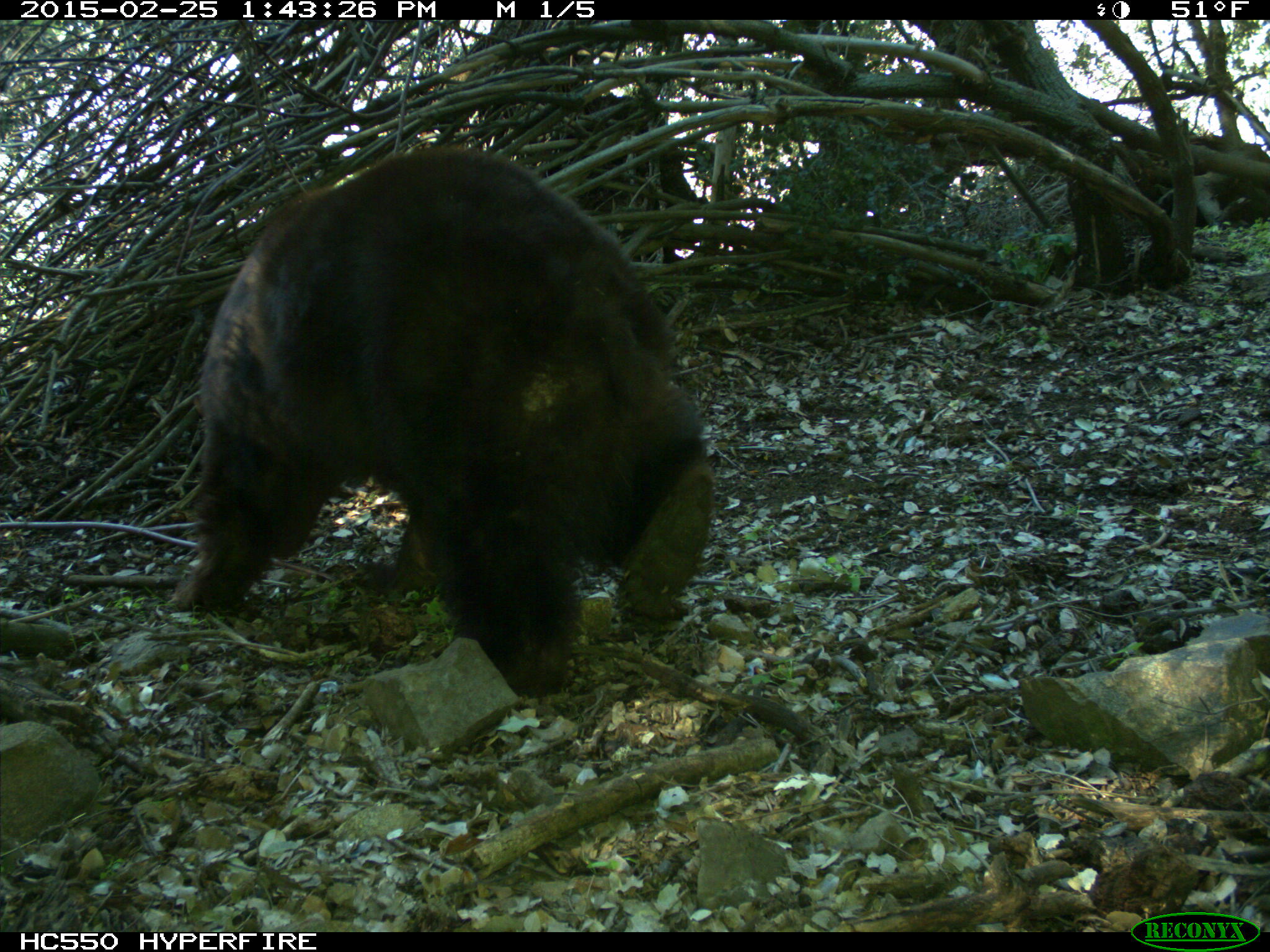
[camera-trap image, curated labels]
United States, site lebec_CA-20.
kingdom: Animalia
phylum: Chordata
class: Mammalia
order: Carnivora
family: Ursidae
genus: Ursus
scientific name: Ursus americanus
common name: american black bear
Ursus americanus (american black bear).